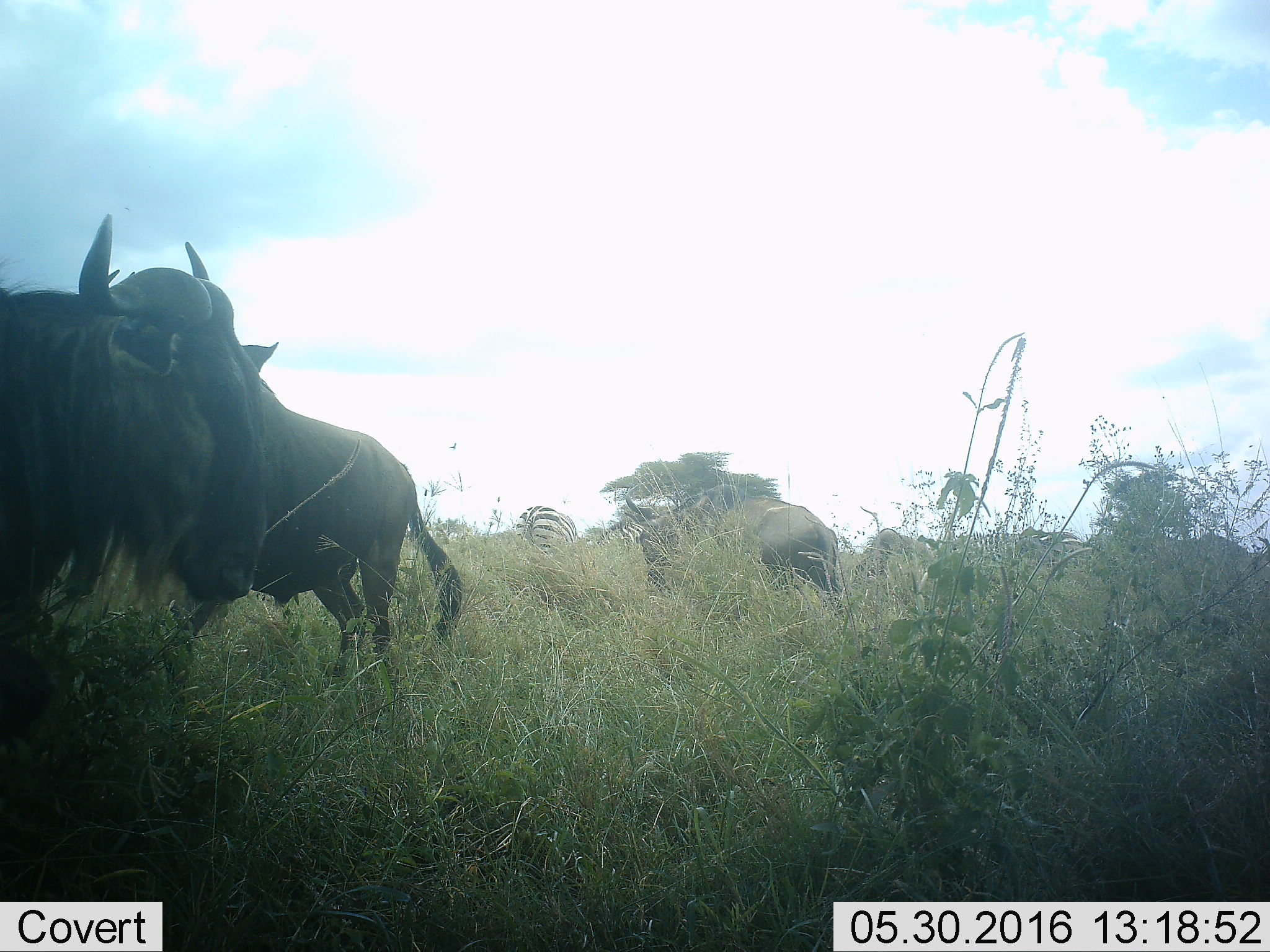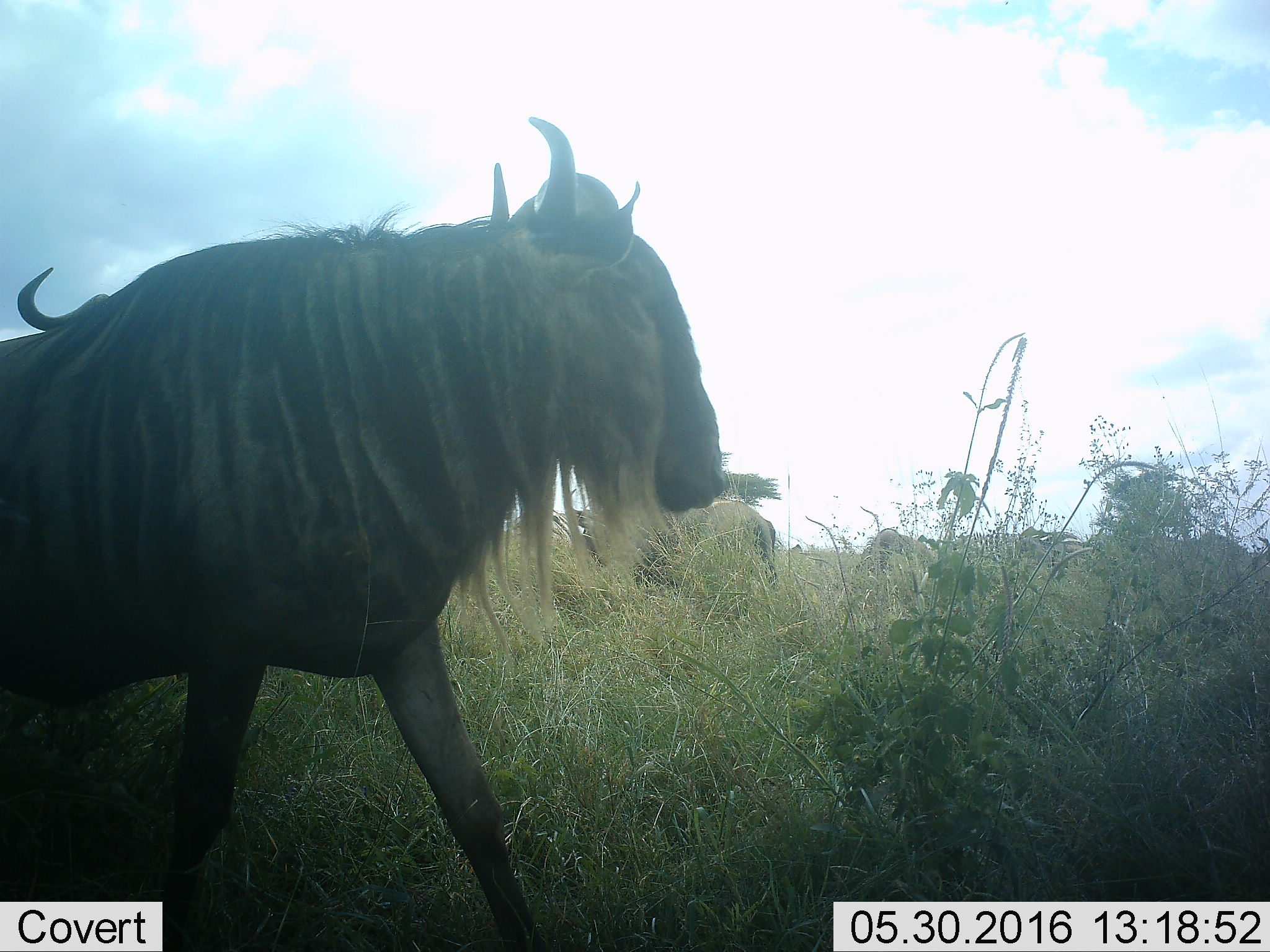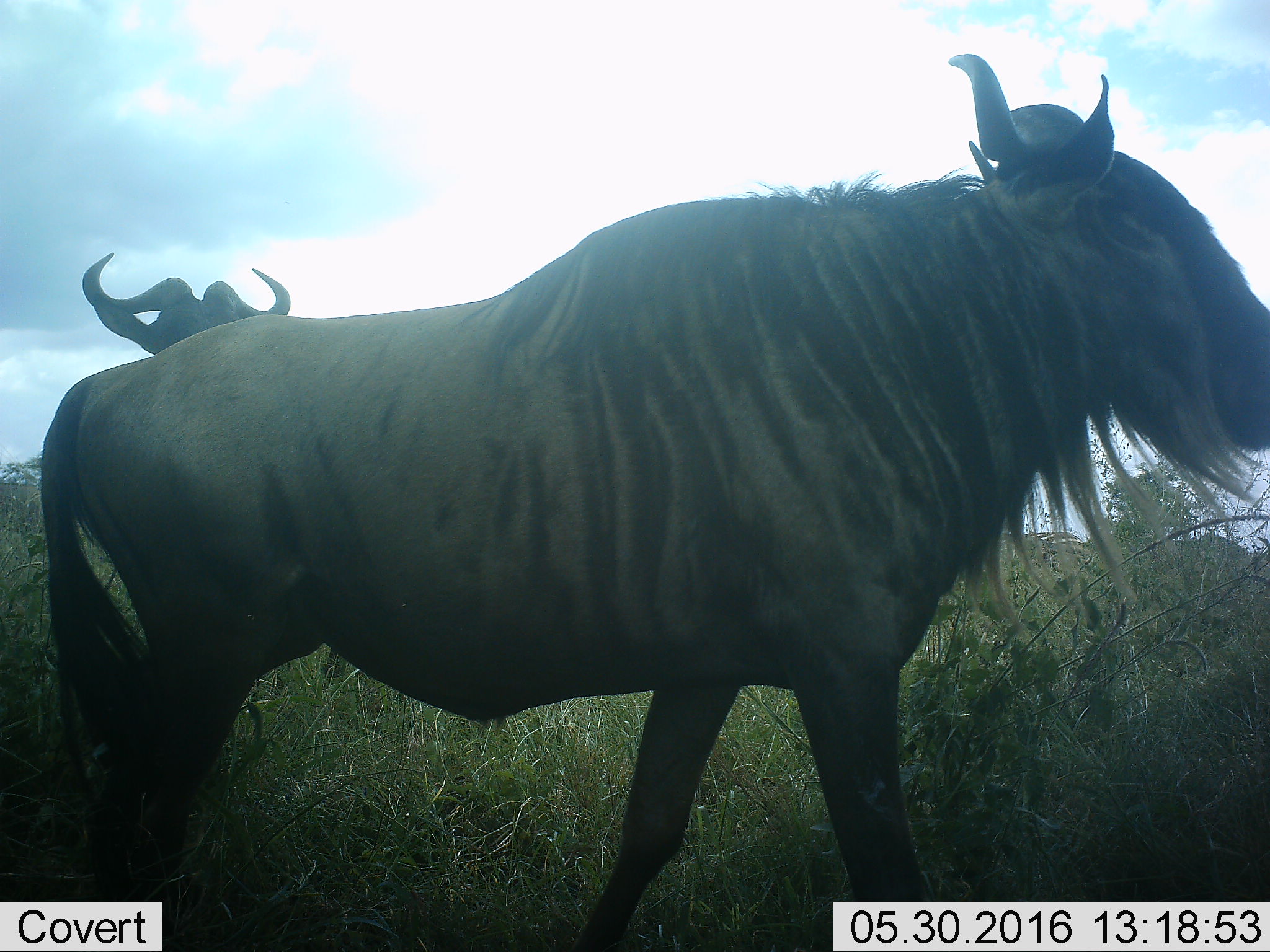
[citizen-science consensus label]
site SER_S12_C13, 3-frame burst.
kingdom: Animalia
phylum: Chordata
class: Mammalia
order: Artiodactyla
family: Bovidae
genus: Connochaetes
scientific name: Connochaetes taurinus taurinus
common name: blue wildebeest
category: wildebeestblue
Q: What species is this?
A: Wildebeestblue (blue wildebeest) (Connochaetes taurinus taurinus).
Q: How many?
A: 4.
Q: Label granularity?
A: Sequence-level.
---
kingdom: Animalia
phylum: Chordata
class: Mammalia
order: Perissodactyla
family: Equidae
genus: Equus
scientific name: Equus quagga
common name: plains zebra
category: zebraplains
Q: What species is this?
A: Zebraplains (plains zebra) (Equus quagga).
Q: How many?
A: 2.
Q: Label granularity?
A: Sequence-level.